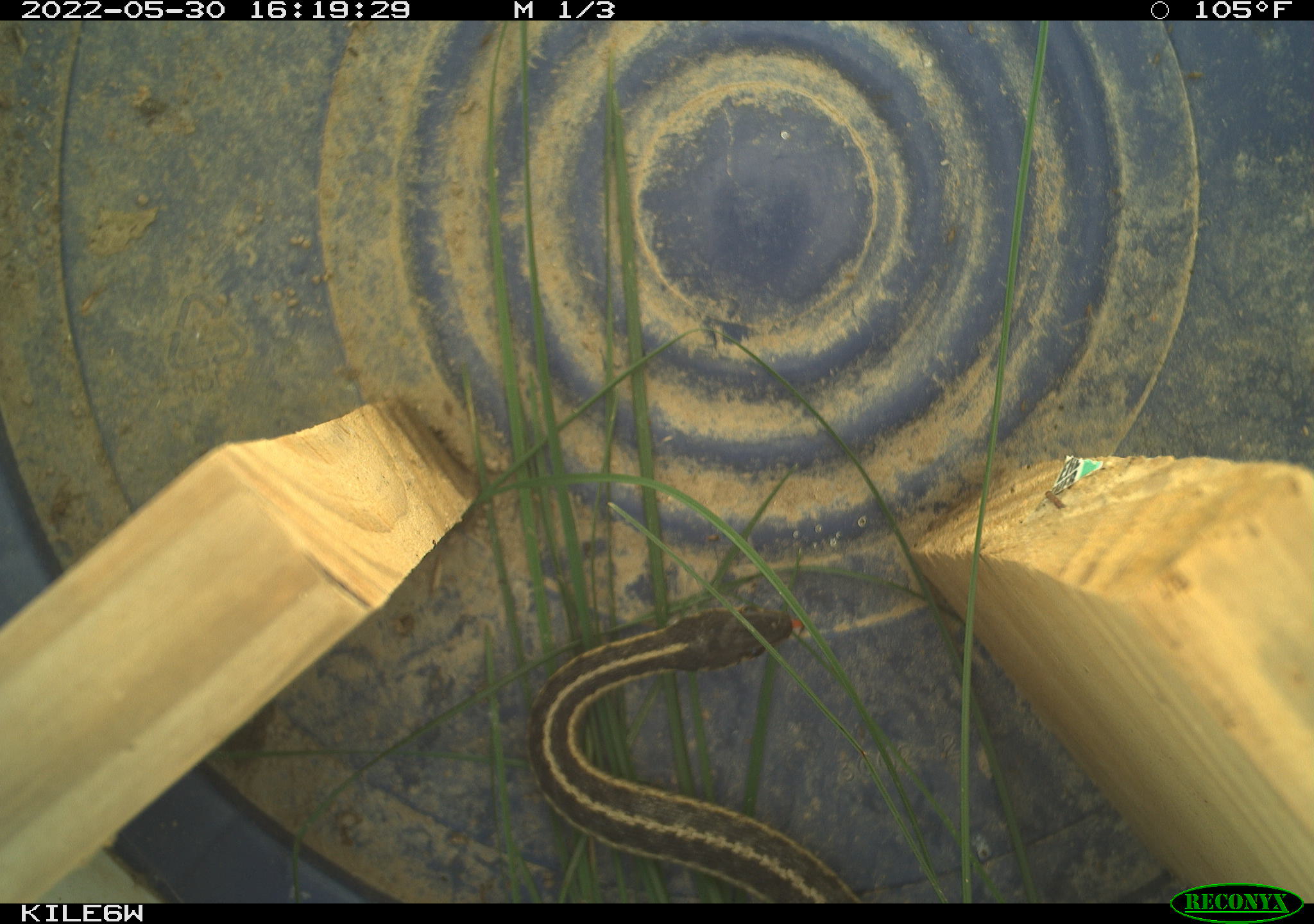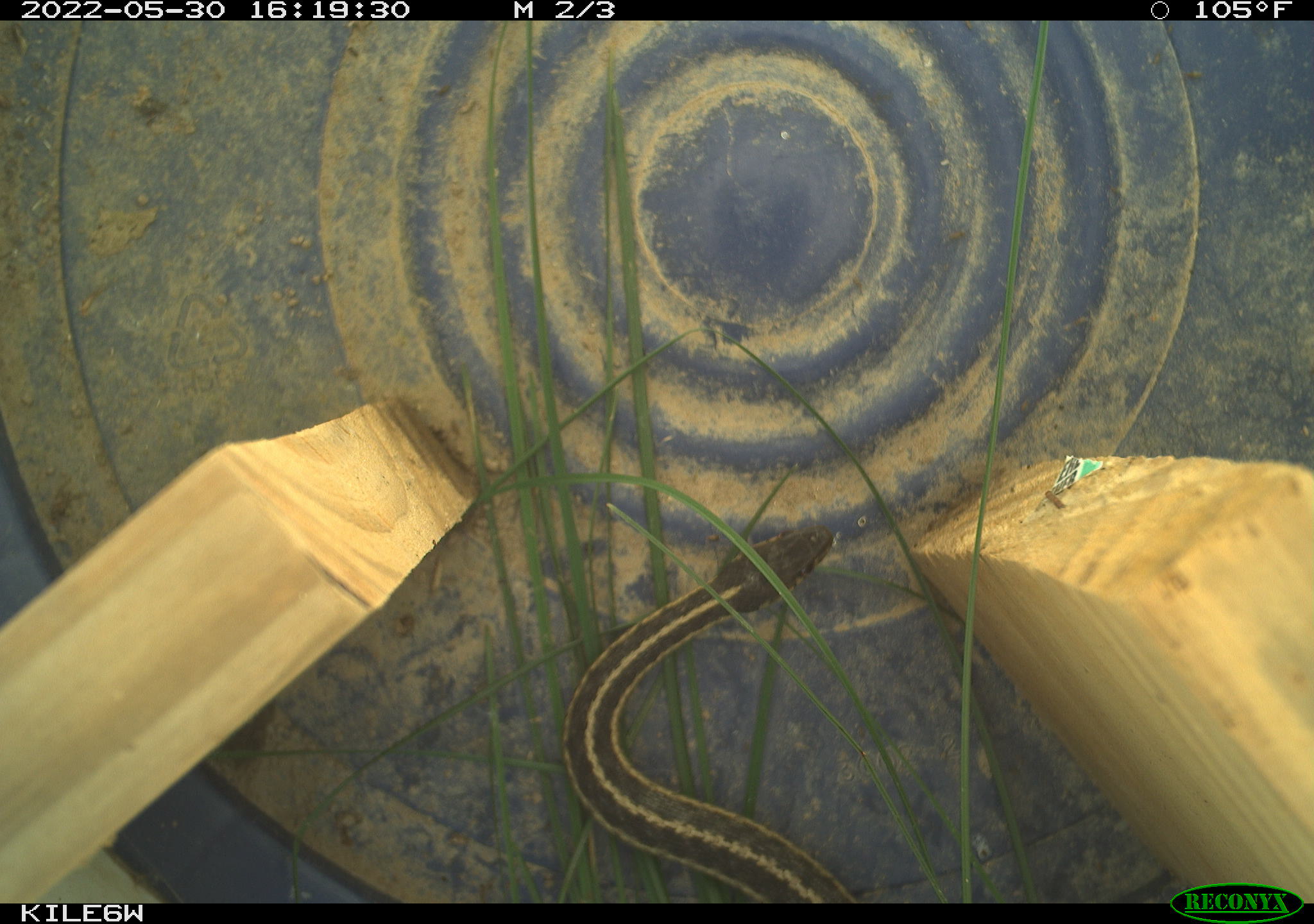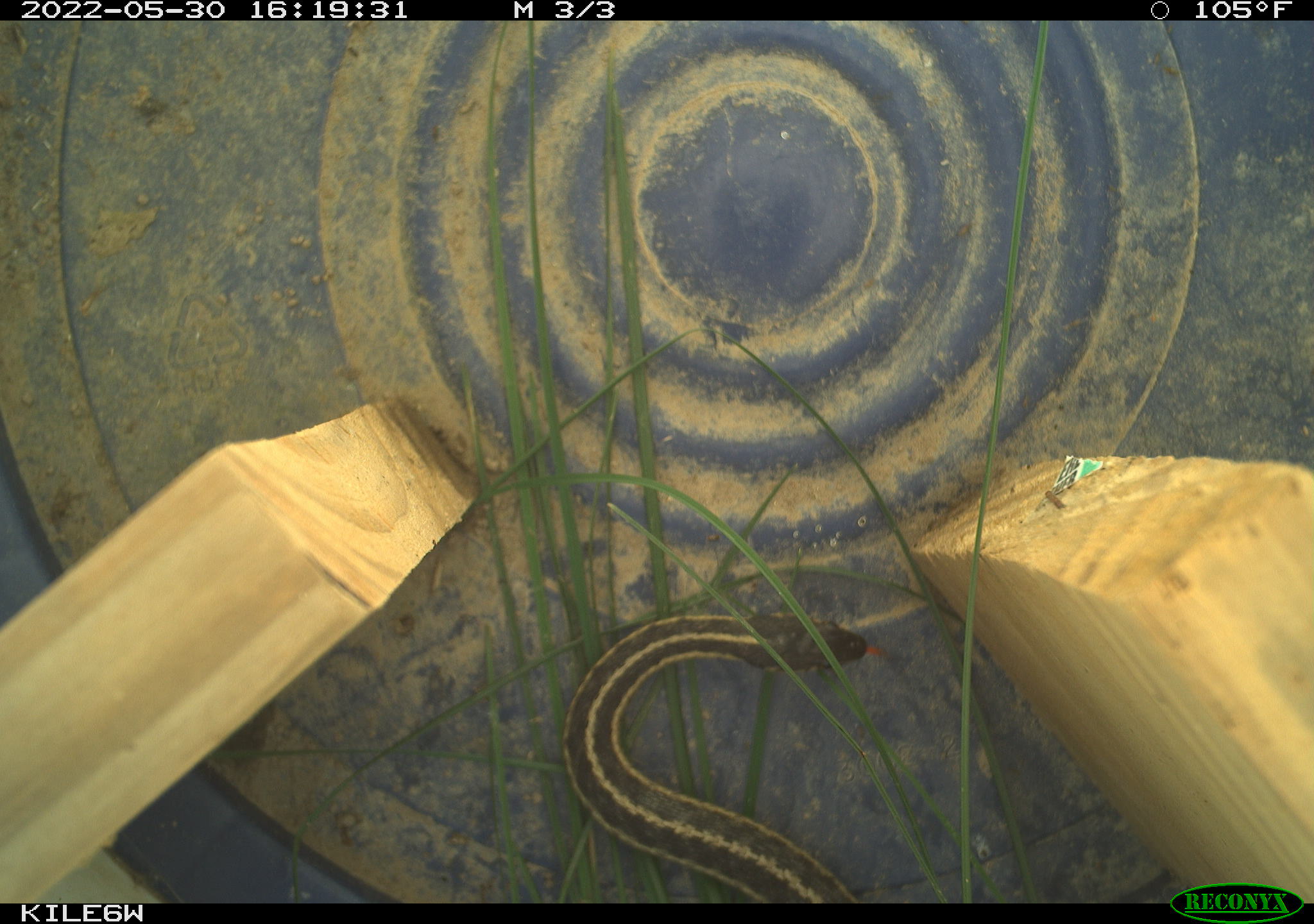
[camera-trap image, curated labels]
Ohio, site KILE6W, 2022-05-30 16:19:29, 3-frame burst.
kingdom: Animalia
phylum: Chordata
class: Reptilia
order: Squamata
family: Colubridae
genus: Thamnophis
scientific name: Thamnophis sirtalis sirtalis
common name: eastern gartersnake